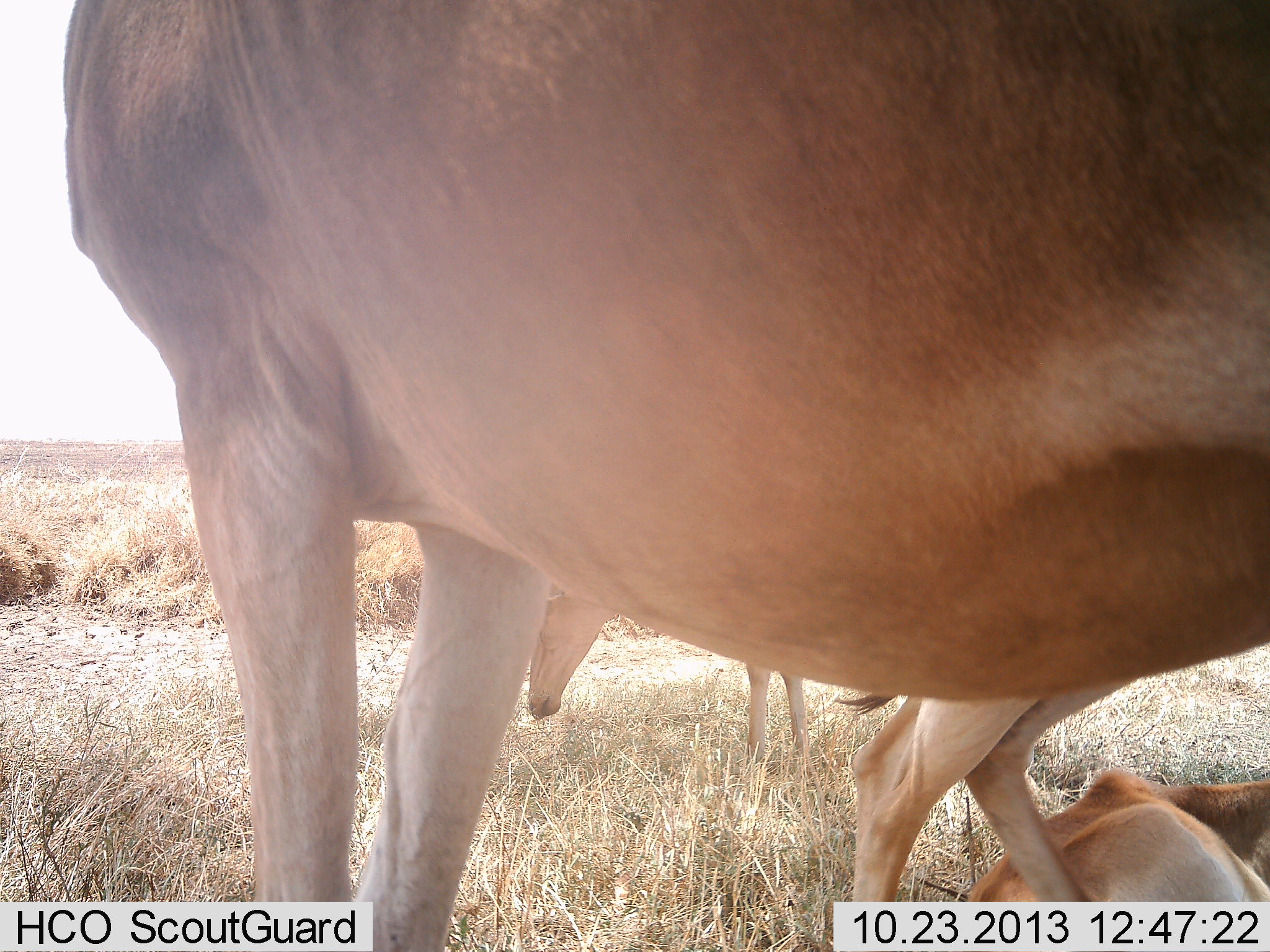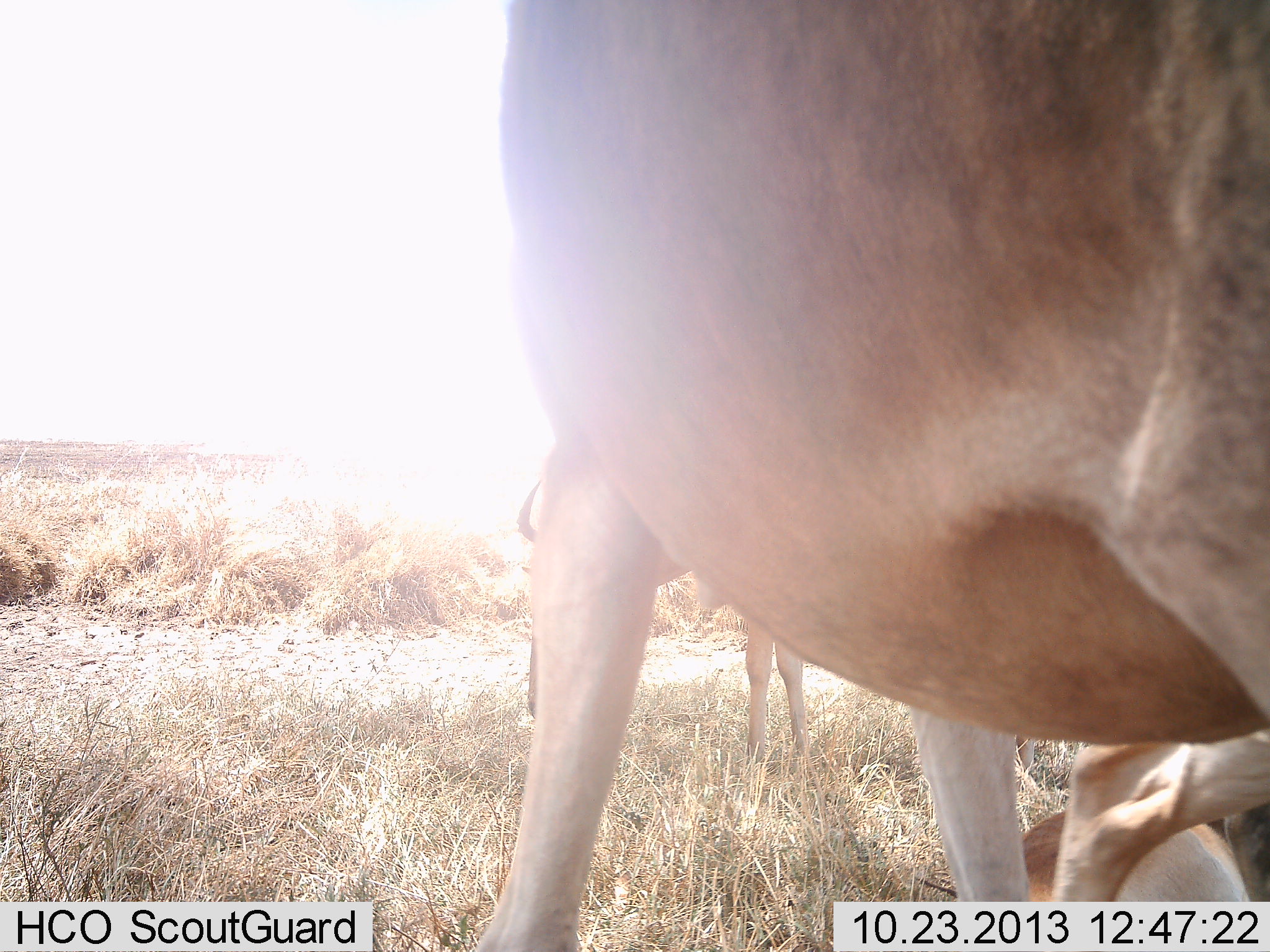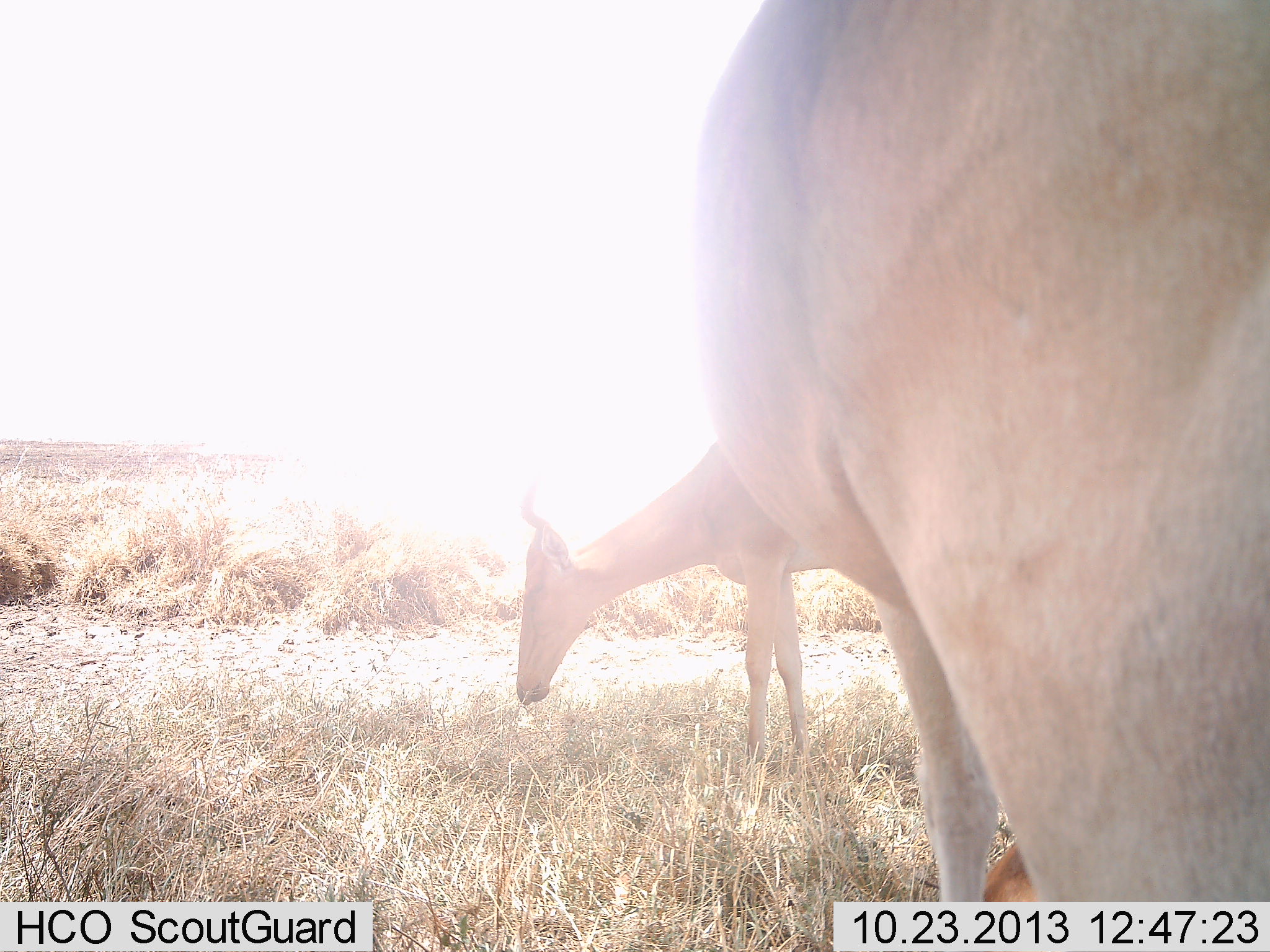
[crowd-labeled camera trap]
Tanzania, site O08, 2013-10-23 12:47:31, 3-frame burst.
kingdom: Animalia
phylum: Chordata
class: Mammalia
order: Artiodactyla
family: Bovidae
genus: Alcelaphus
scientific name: Alcelaphus buselaphus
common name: hartebeest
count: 3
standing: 75%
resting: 81%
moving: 44%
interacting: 0%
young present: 50%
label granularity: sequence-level